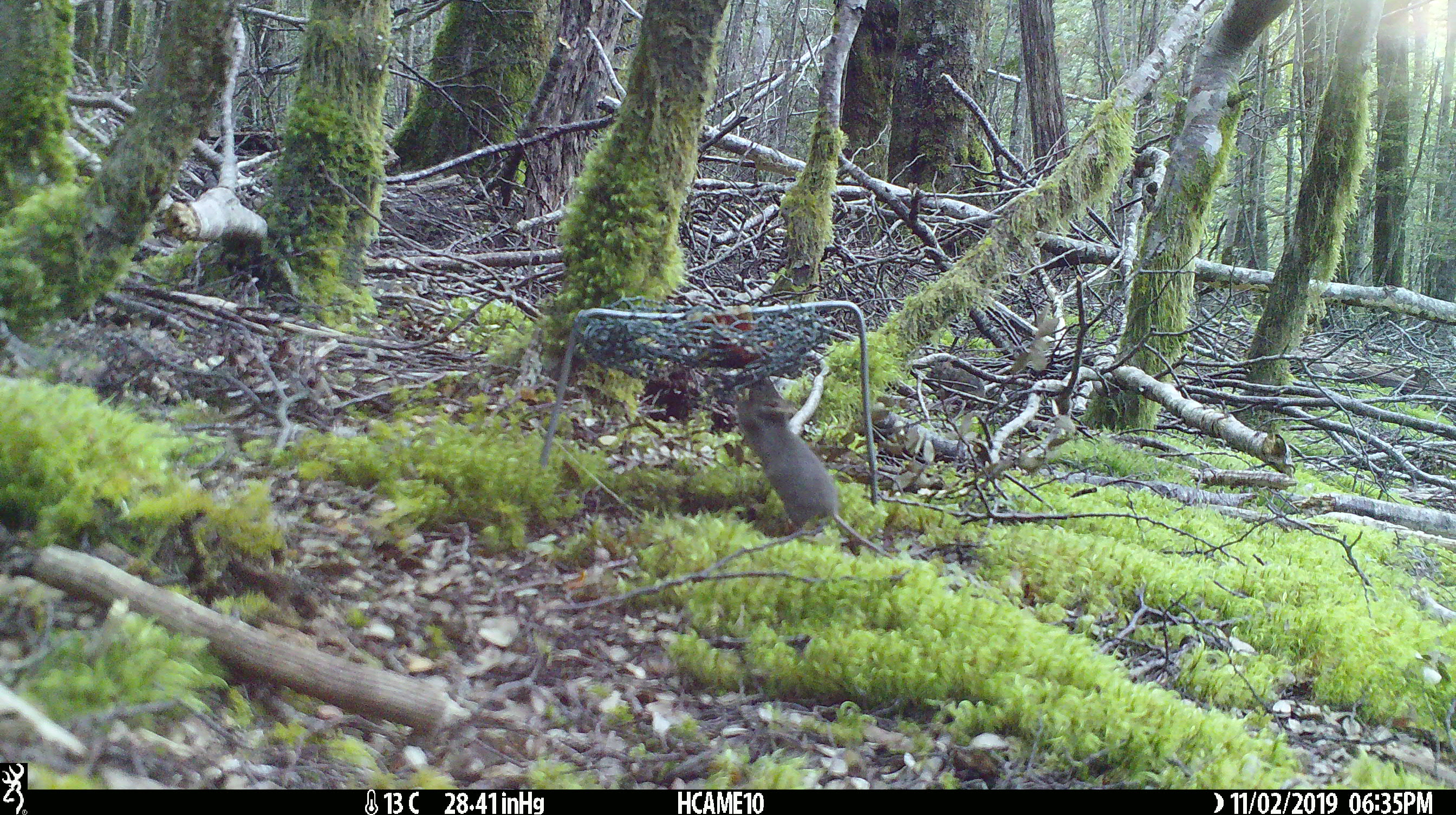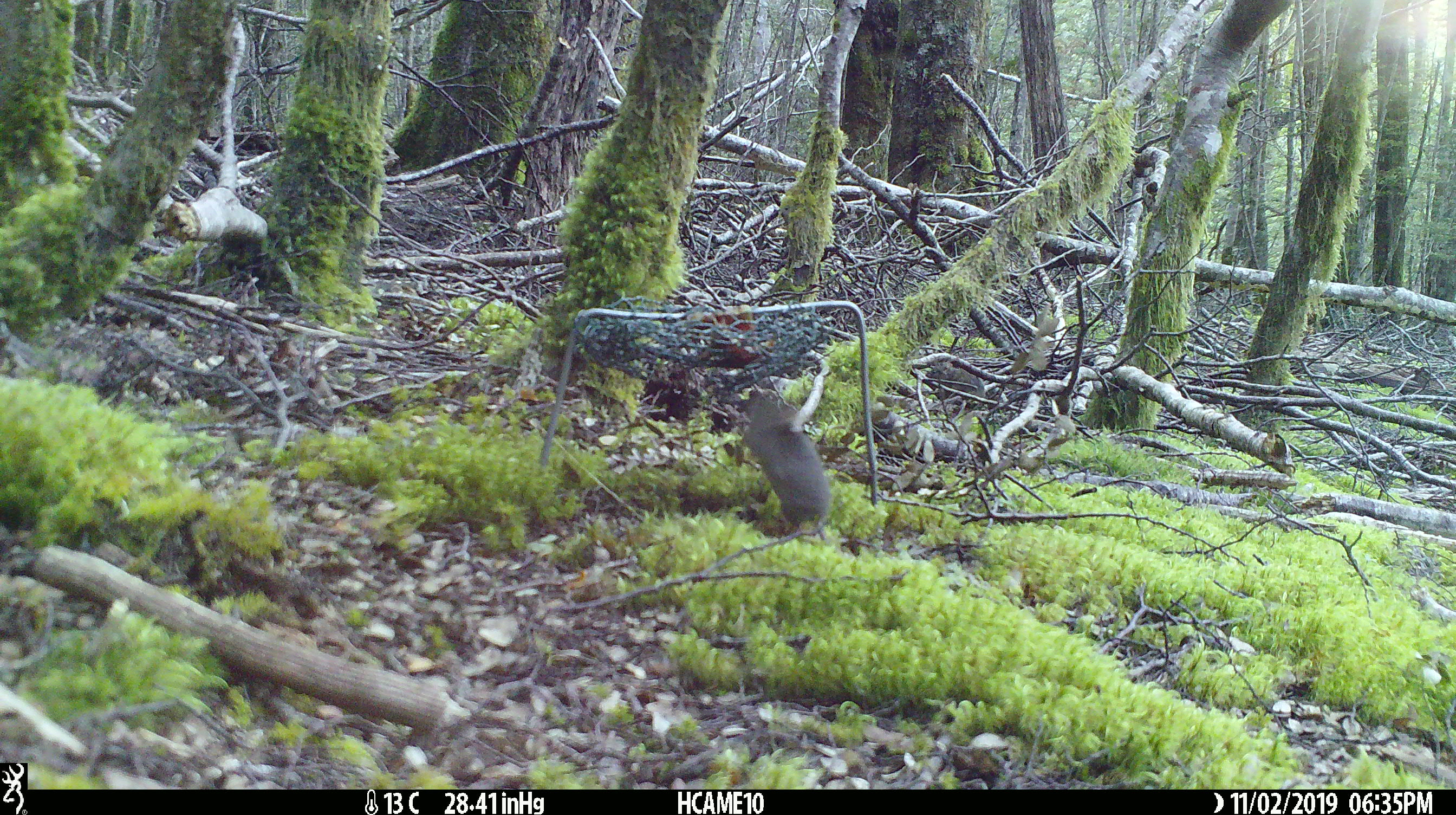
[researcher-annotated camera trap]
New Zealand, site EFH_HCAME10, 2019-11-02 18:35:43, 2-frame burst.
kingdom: Animalia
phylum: Chordata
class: Mammalia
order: Rodentia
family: Muridae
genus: Mus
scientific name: Mus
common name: mouse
Mouse (Mus).